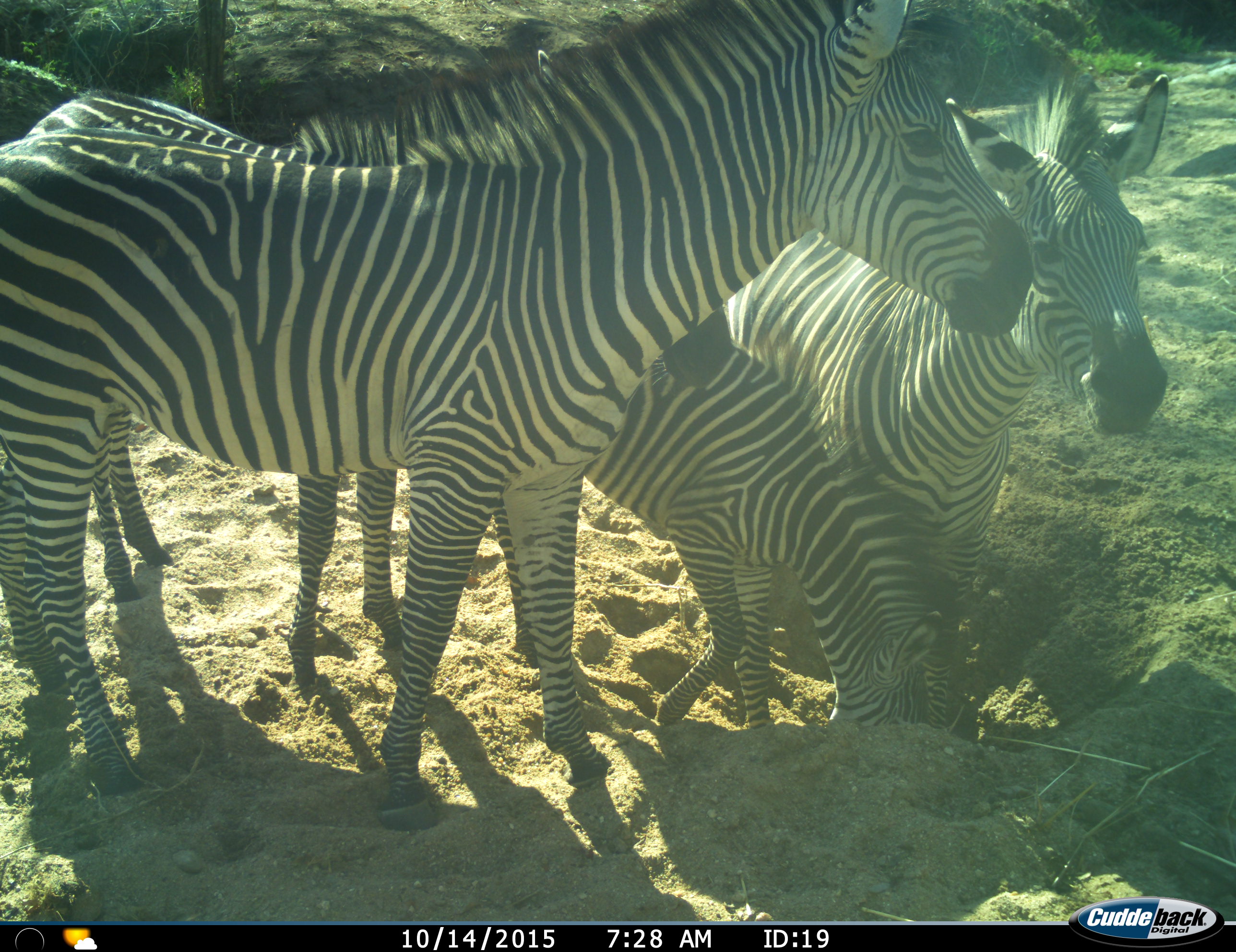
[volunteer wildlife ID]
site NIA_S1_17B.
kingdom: Animalia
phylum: Chordata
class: Mammalia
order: Perissodactyla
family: Equidae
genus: Equus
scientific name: Equus quagga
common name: plains zebra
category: zebraplains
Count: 4.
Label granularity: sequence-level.